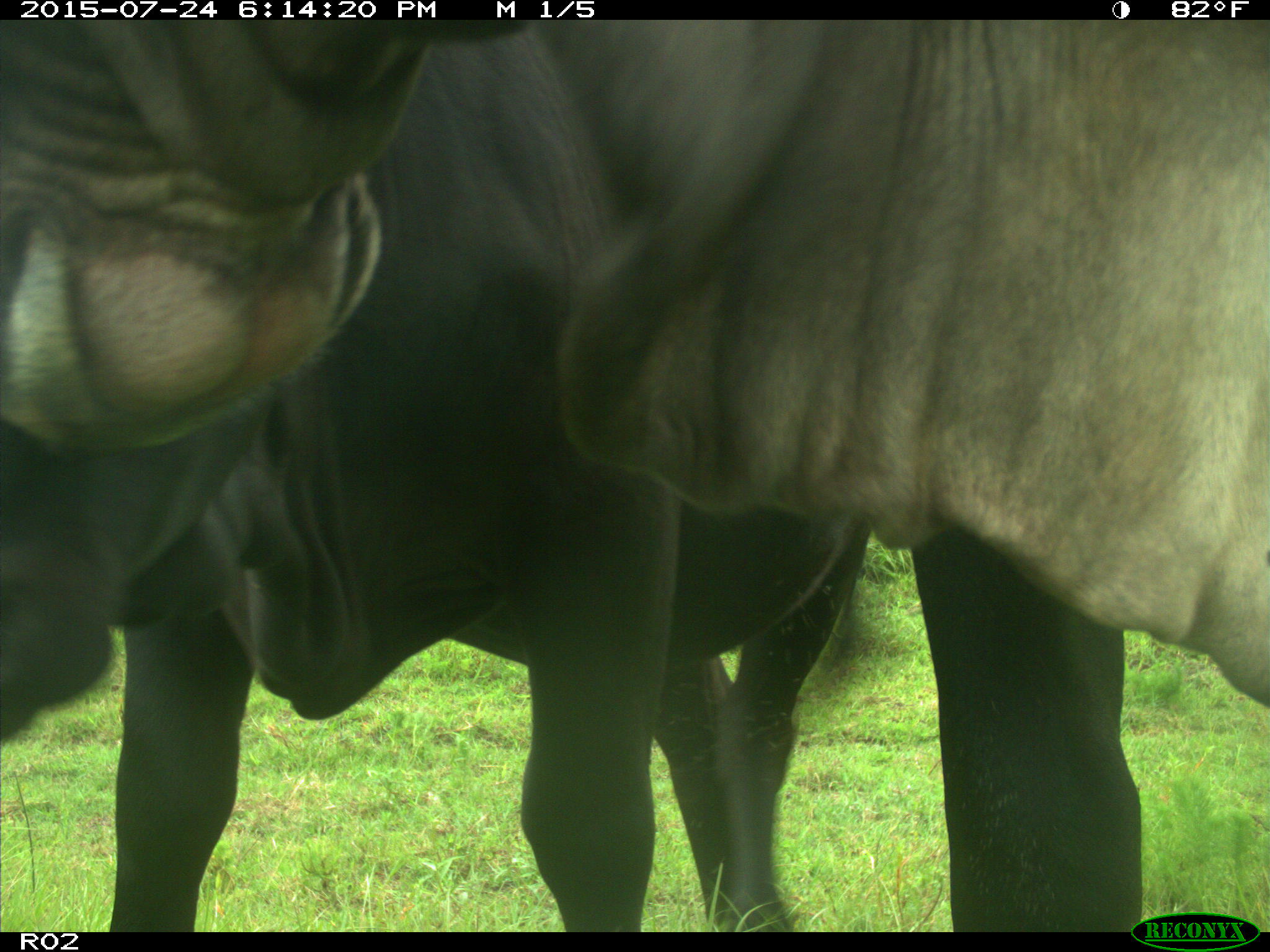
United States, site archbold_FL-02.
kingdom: Animalia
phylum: Chordata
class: Mammalia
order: Artiodactyla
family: Bovidae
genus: Bos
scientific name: Bos taurus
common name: domestic cow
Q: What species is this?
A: Bos taurus (domestic cow).